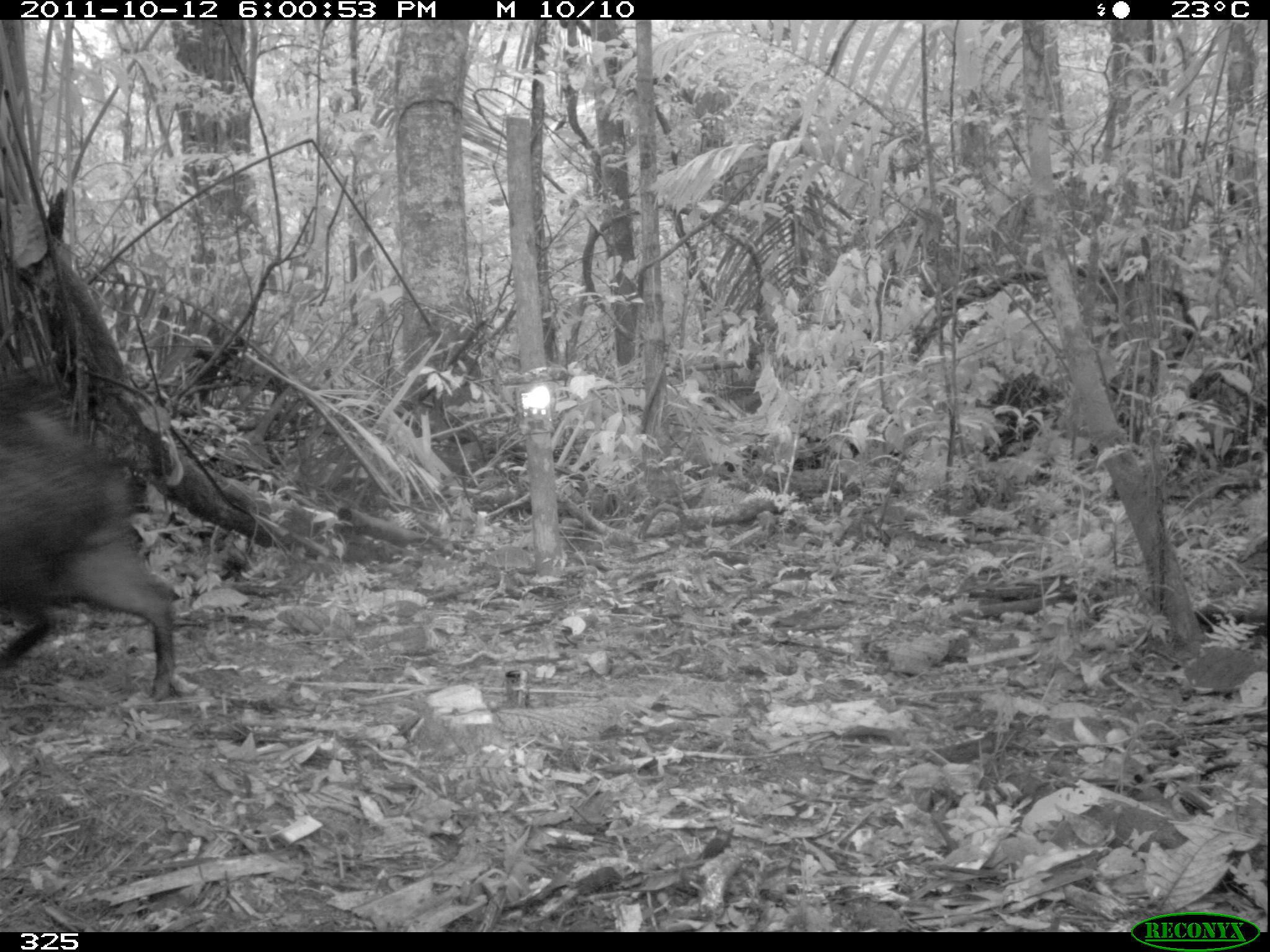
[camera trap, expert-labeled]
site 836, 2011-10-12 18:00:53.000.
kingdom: Animalia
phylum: Chordata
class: Mammalia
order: Artiodactyla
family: Tayassuidae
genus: Pecari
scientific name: Pecari tajacu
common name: collared peccary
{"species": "Pecari tajacu (collared peccary)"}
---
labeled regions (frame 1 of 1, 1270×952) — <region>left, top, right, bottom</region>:
pecari tajacu: <region>0, 373, 183, 699</region>; <region>977, 370, 1072, 463</region>